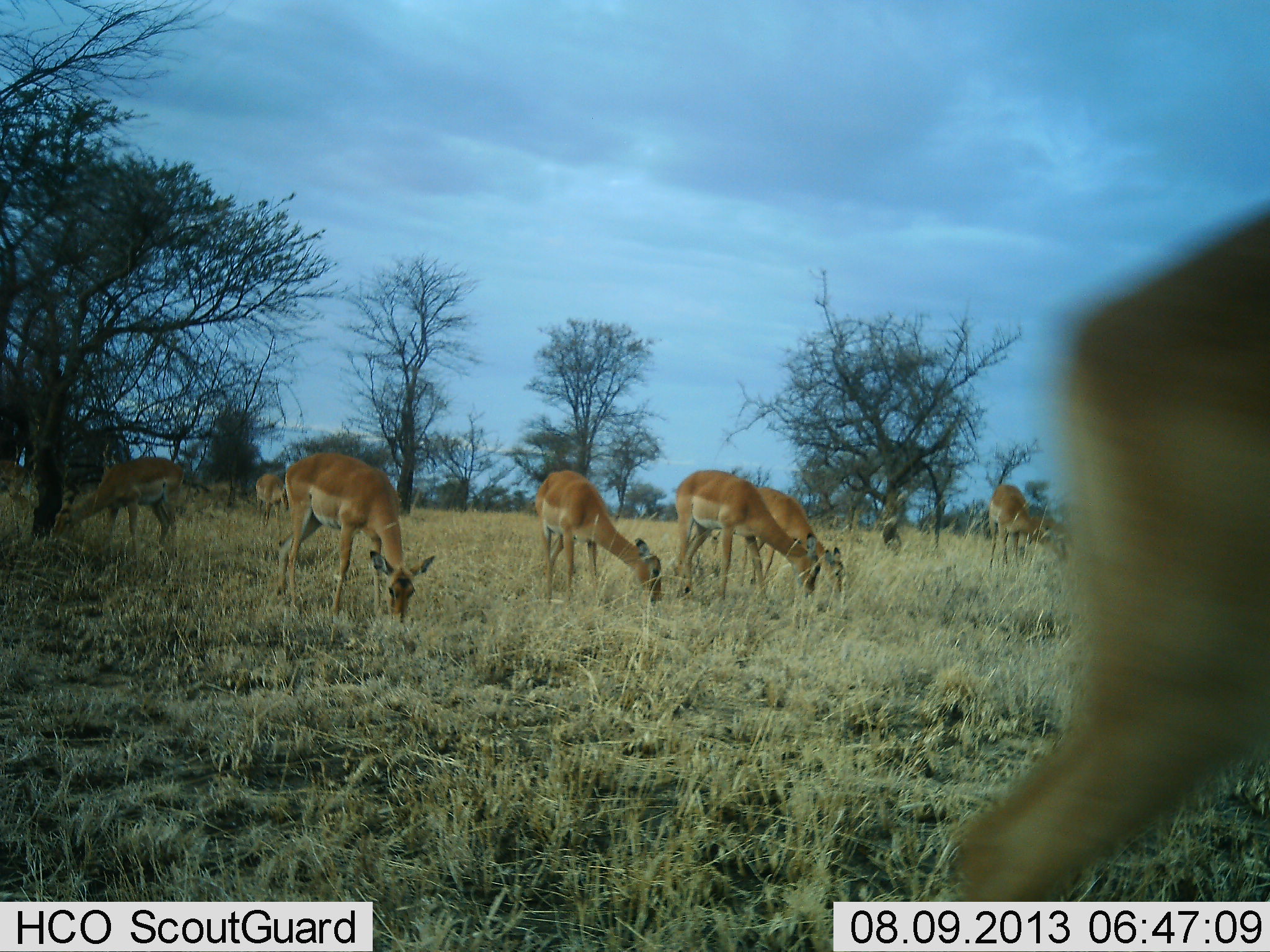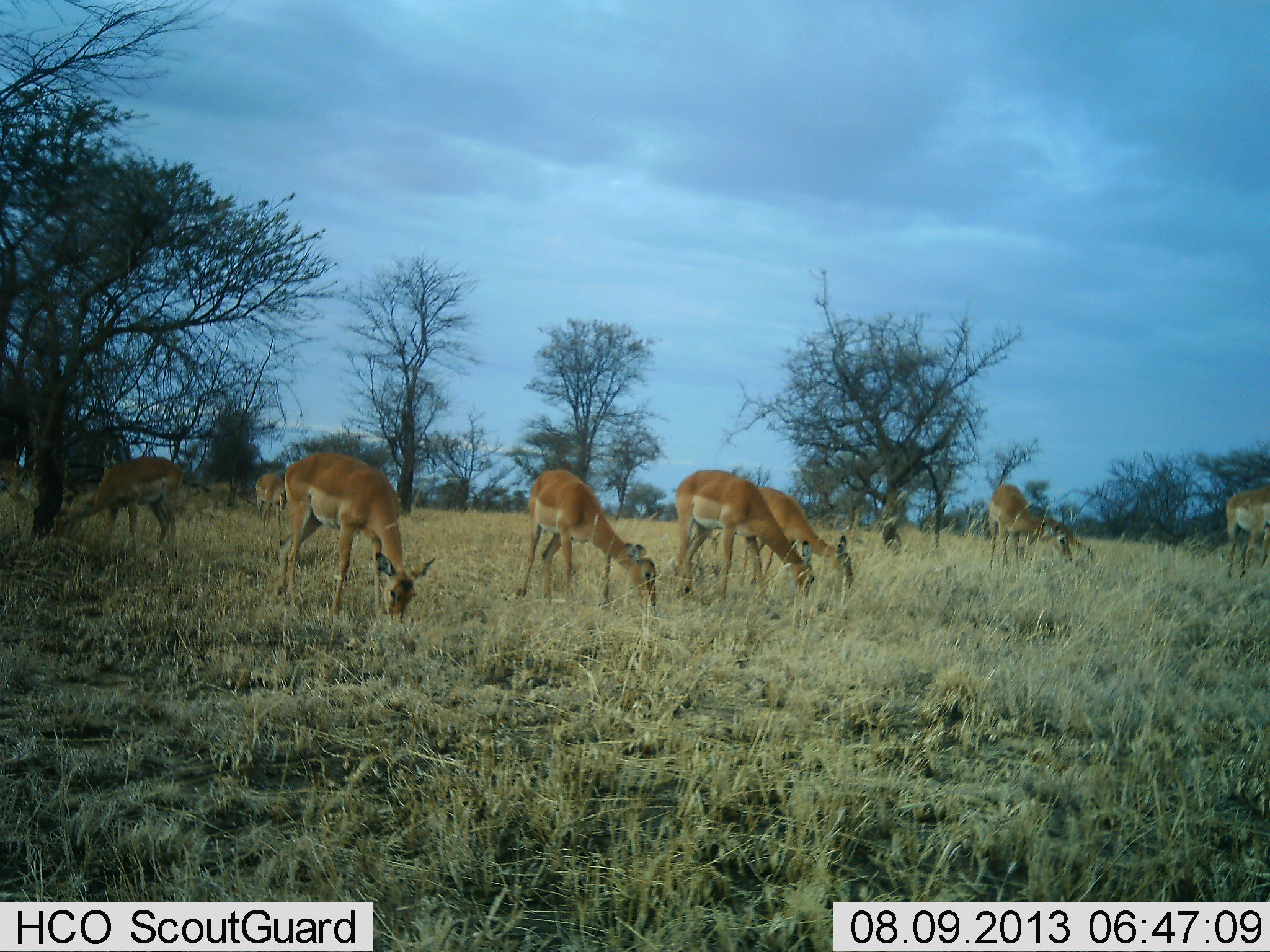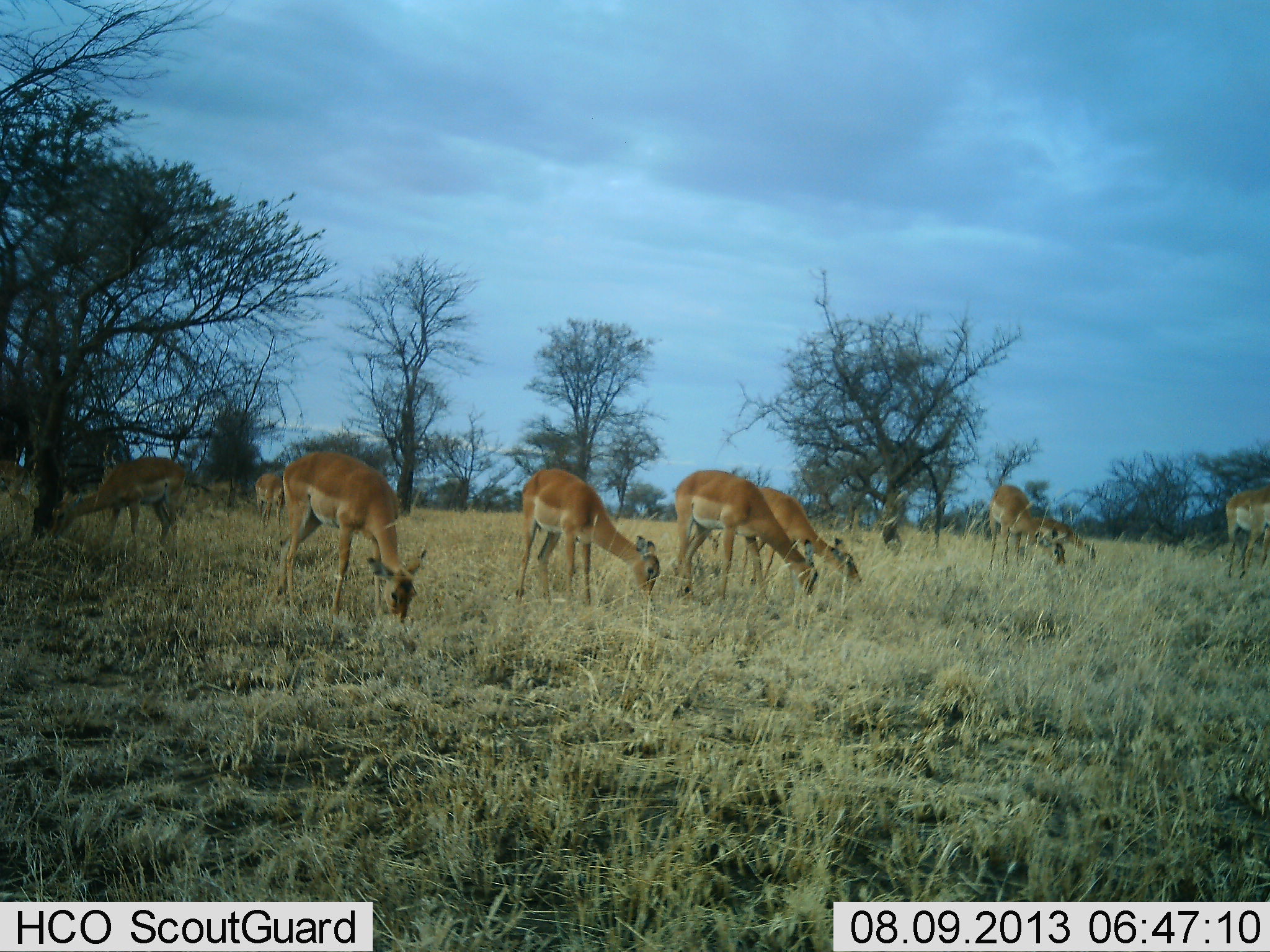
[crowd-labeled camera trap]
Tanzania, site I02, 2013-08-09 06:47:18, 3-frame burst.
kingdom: Animalia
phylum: Chordata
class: Mammalia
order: Artiodactyla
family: Bovidae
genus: Aepyceros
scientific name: Aepyceros melampus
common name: impala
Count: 9.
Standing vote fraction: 20%.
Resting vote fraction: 0%.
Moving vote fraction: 40%.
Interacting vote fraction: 0%.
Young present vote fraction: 0%.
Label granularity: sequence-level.